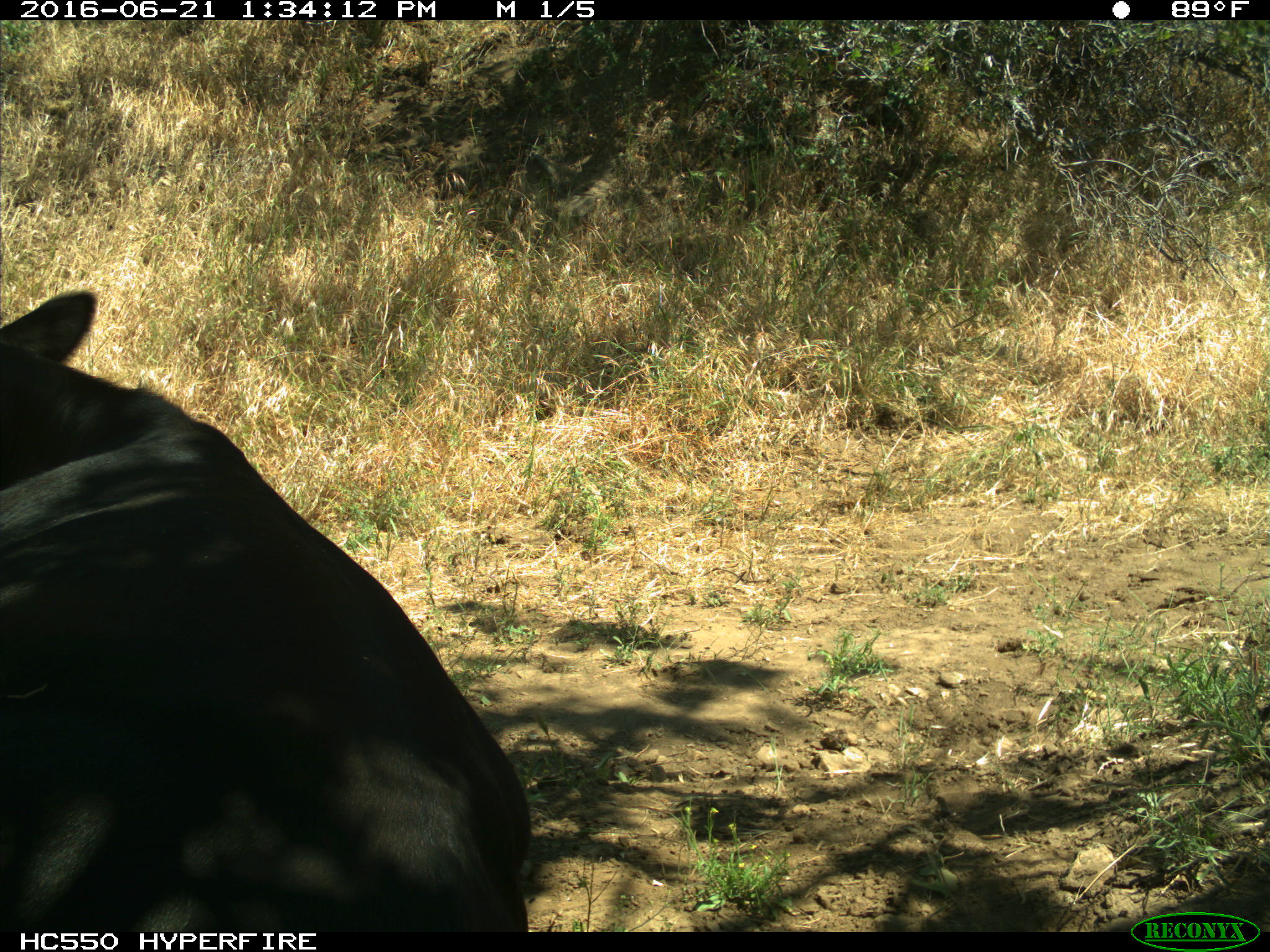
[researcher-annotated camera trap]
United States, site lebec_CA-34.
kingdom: Animalia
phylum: Chordata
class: Mammalia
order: Artiodactyla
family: Bovidae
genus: Bos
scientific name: Bos taurus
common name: domestic cow